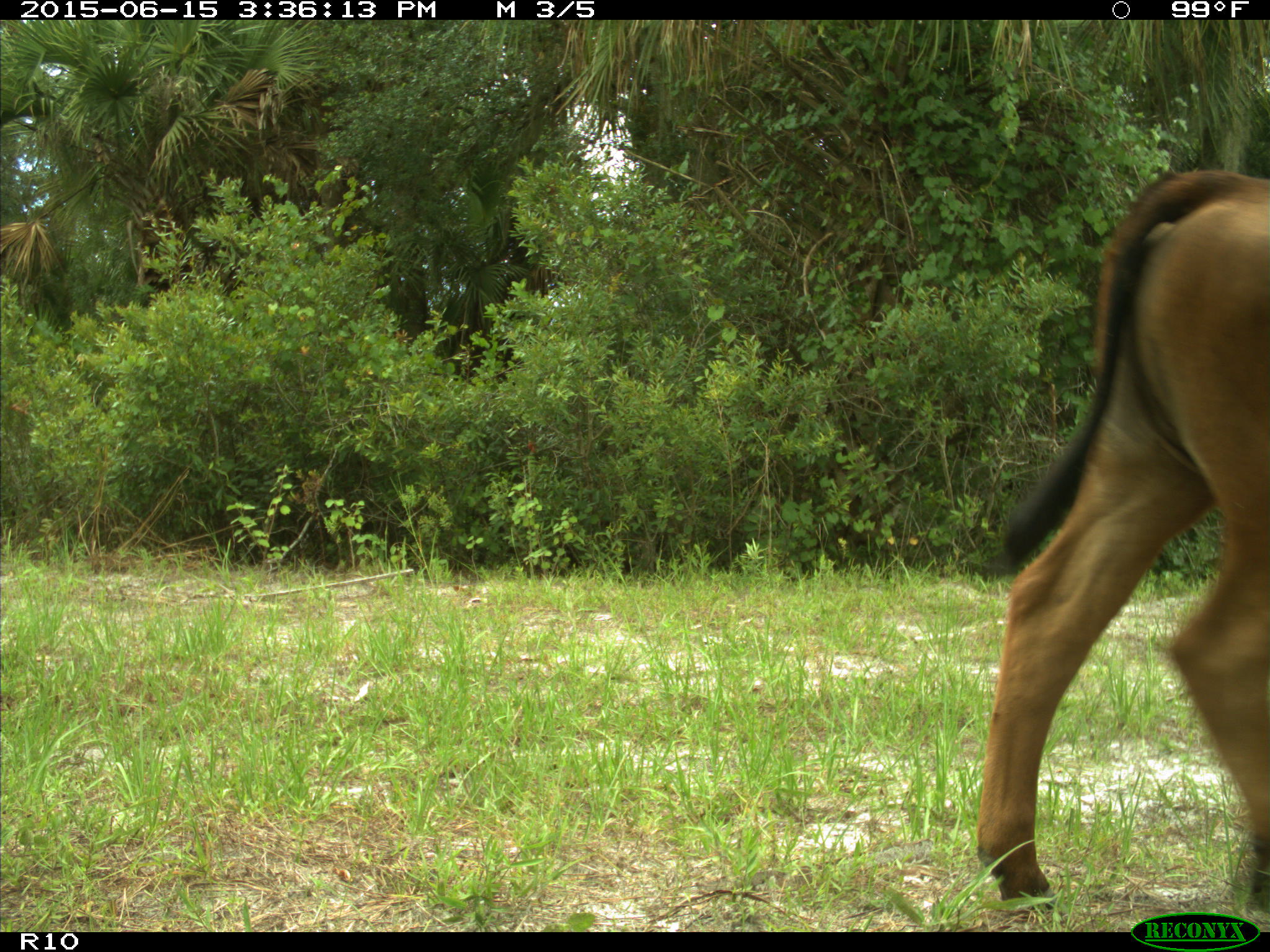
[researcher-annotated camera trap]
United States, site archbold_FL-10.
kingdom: Animalia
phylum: Chordata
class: Mammalia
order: Artiodactyla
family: Bovidae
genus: Bos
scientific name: Bos taurus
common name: domestic cow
Bos taurus (domestic cow).